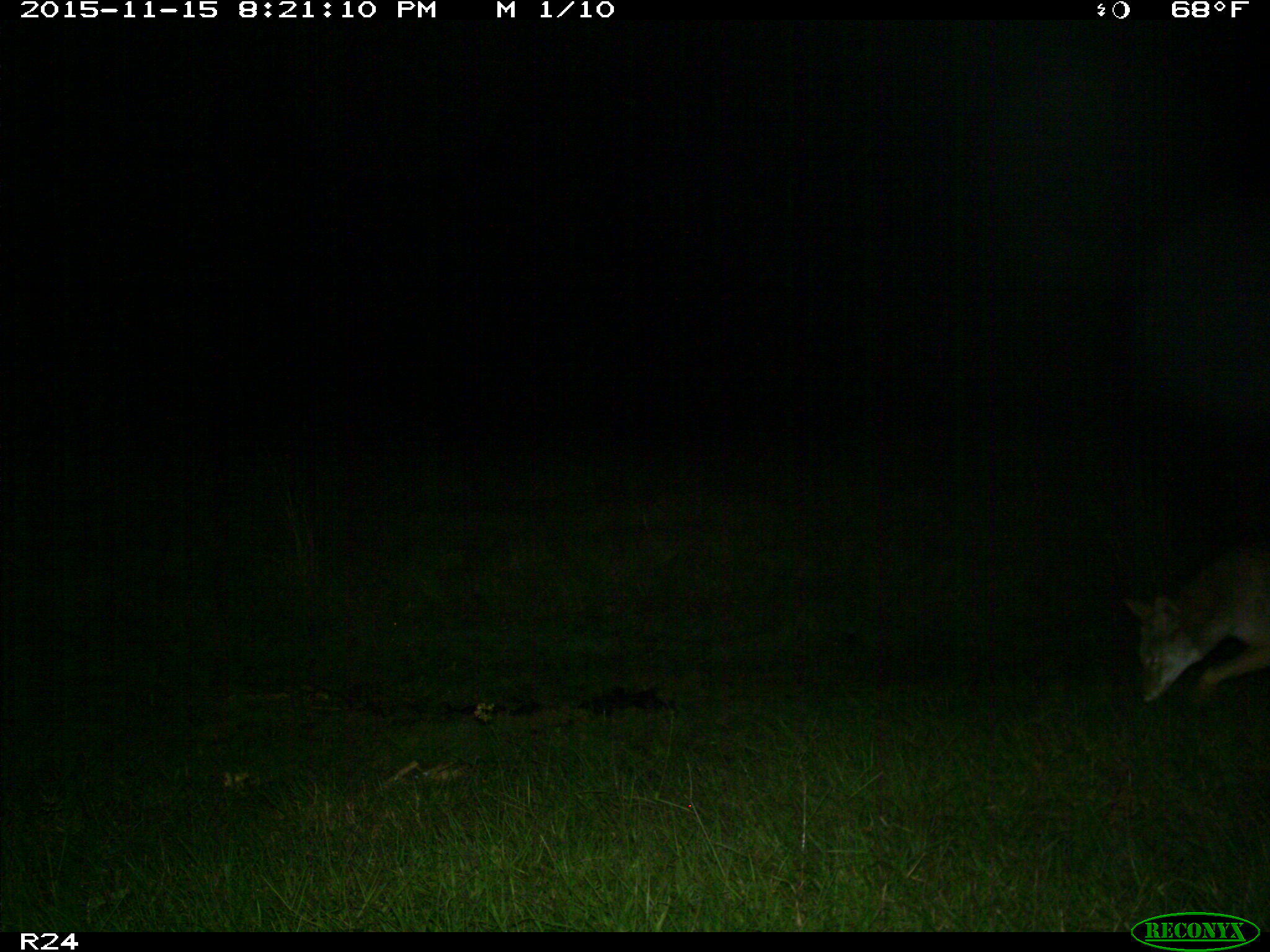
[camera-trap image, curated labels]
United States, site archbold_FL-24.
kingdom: Animalia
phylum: Chordata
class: Mammalia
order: Carnivora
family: Canidae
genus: Canis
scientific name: Canis latrans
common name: coyote